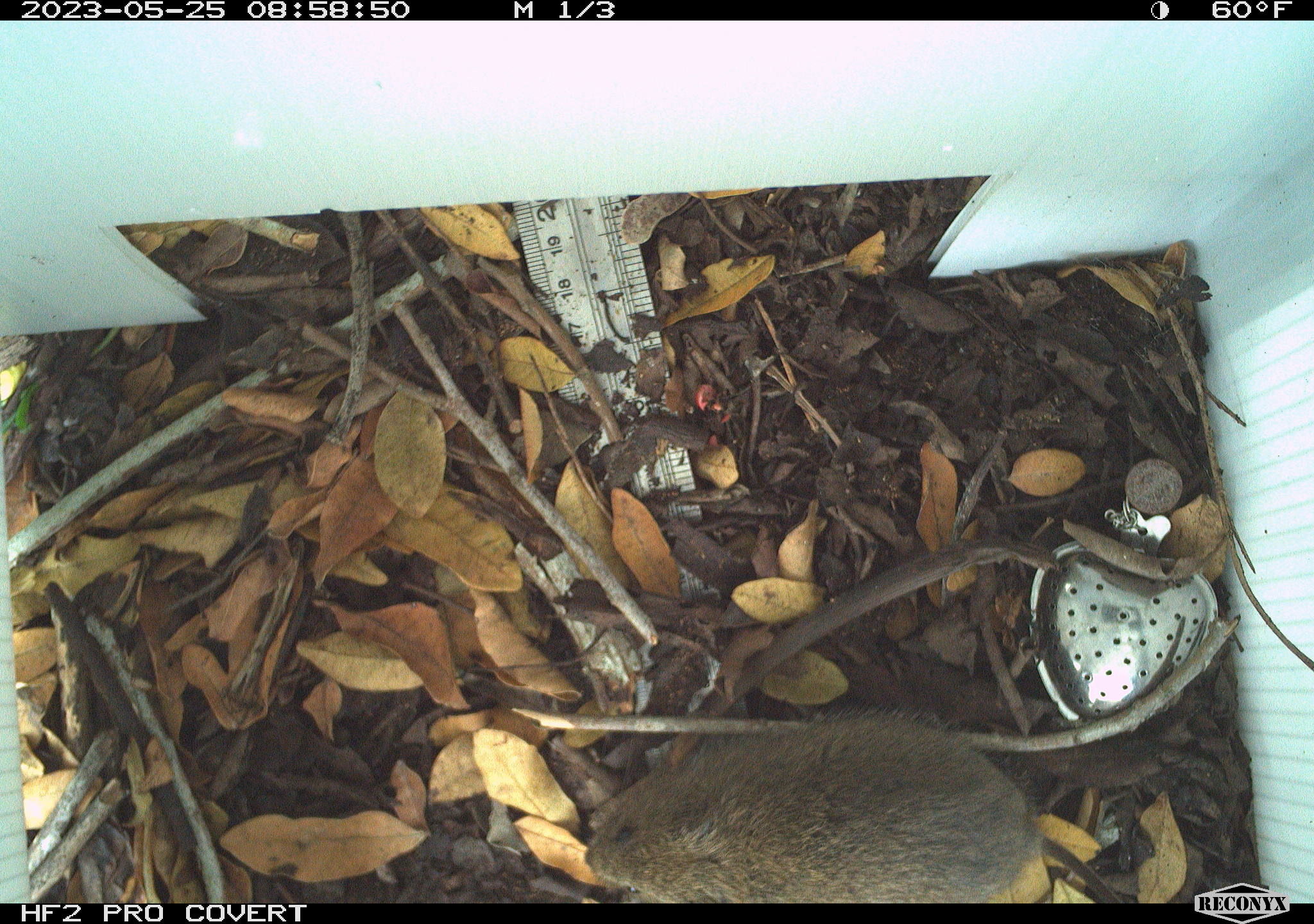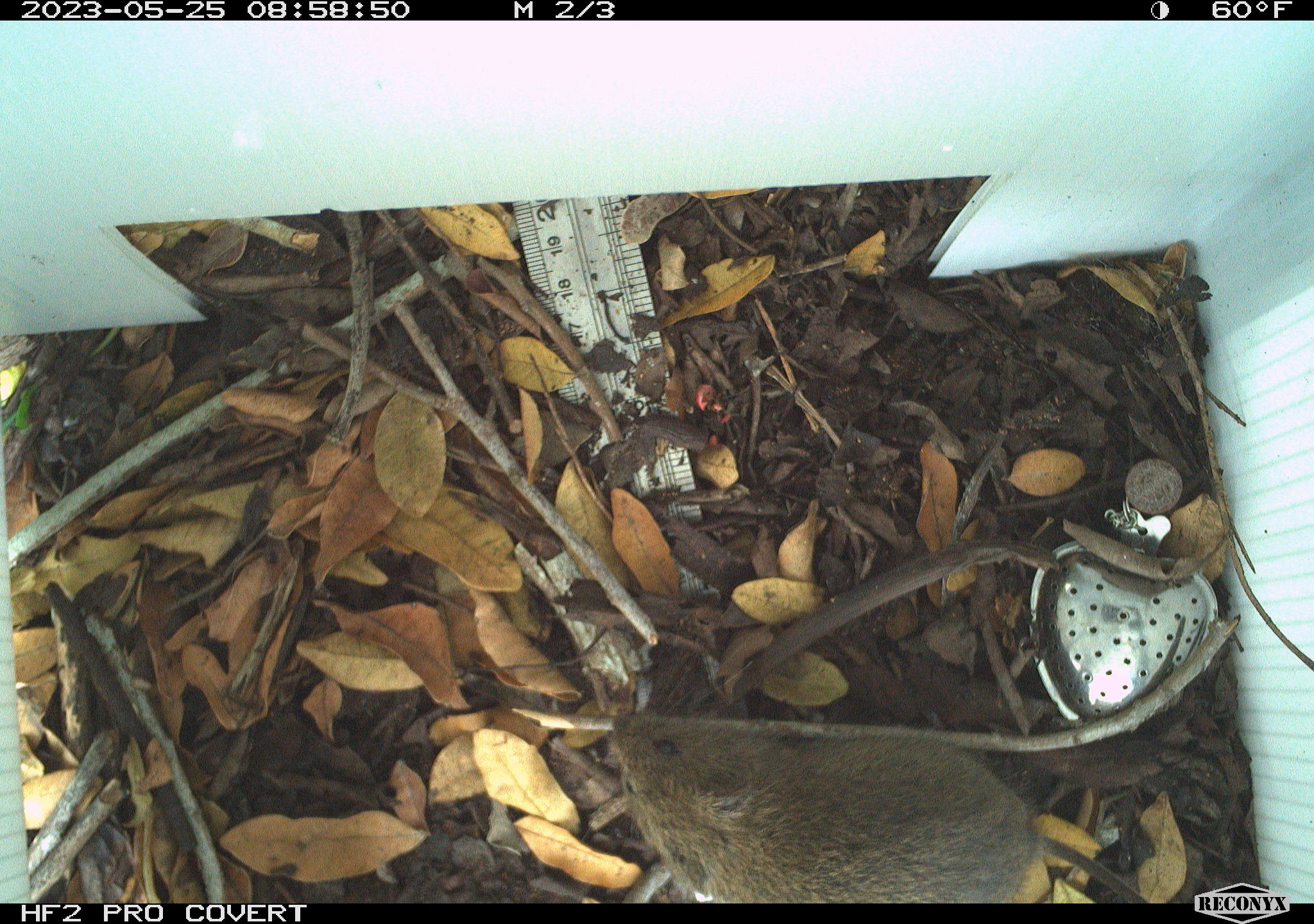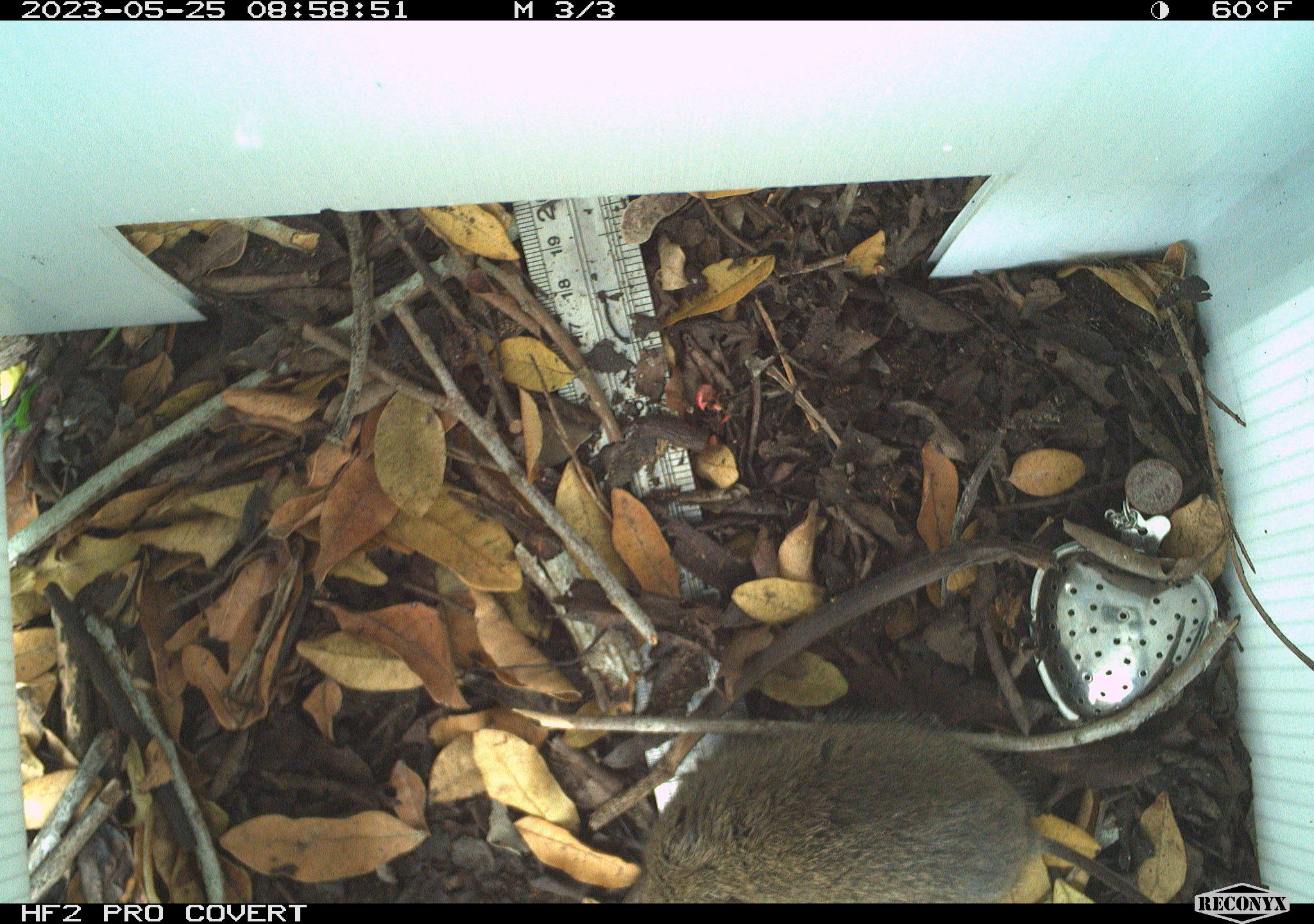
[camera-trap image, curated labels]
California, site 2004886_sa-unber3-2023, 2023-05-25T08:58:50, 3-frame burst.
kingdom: Animalia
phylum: Chordata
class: Mammalia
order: Rodentia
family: Cricetidae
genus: Microtus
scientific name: Microtus californicus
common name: california vole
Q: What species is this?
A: California vole (Microtus californicus).